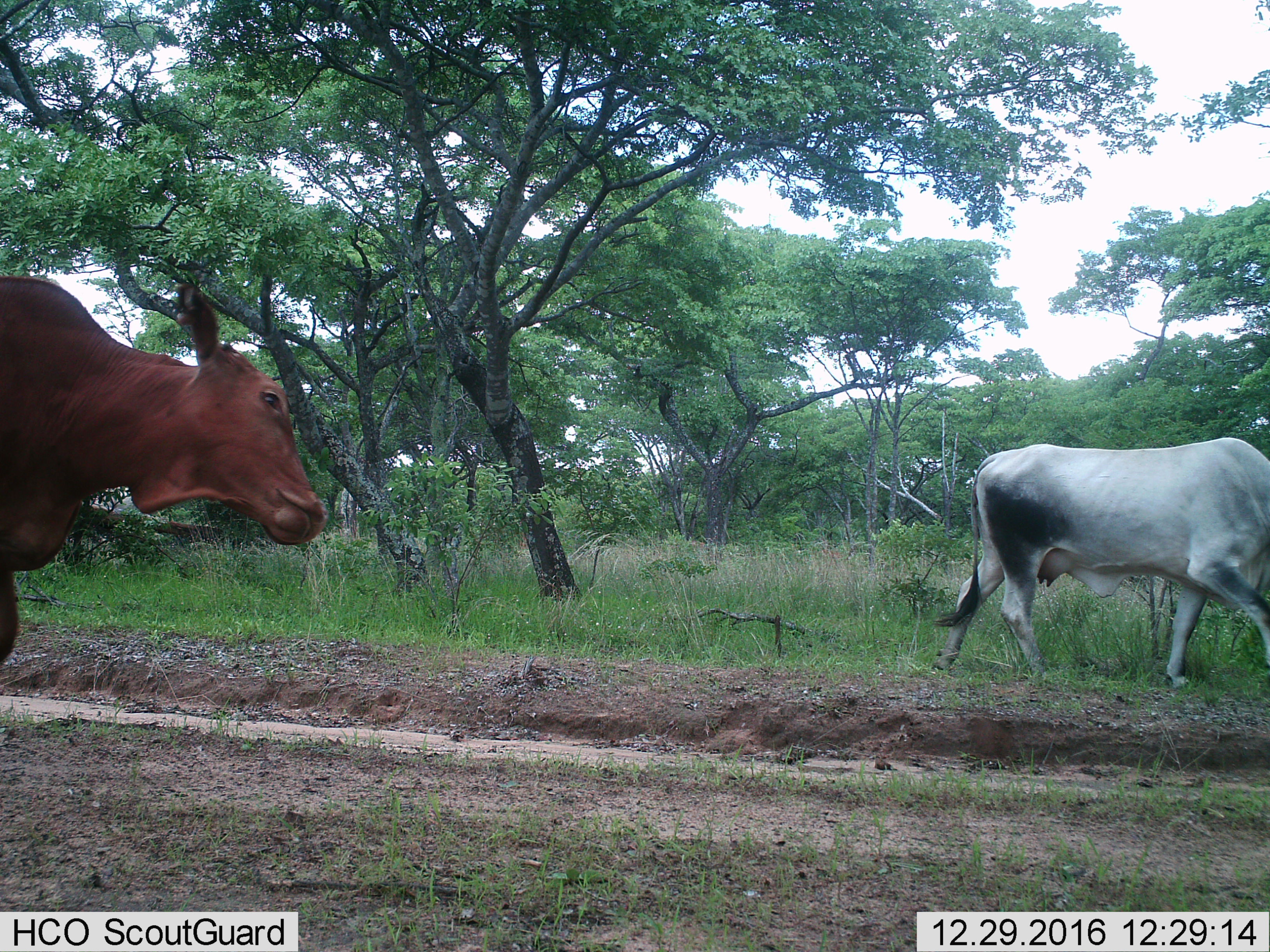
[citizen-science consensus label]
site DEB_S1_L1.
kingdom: Animalia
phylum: Chordata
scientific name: Vertebrata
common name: domestic animal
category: domesticanimal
Domesticanimal (domestic animal) (Vertebrata), count 2. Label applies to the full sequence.